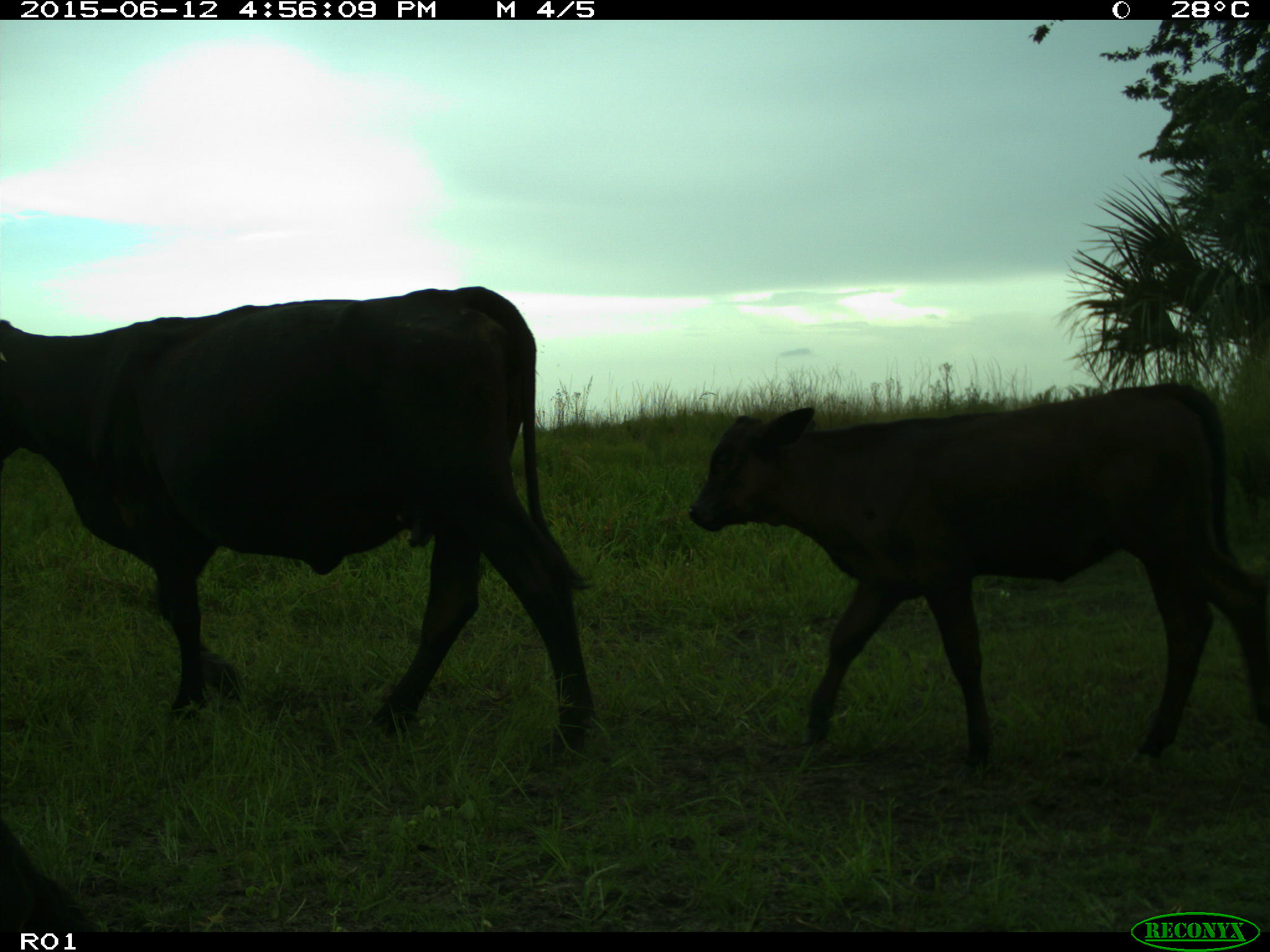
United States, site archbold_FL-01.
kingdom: Animalia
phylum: Chordata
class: Mammalia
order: Artiodactyla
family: Bovidae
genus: Bos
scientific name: Bos taurus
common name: domestic cow